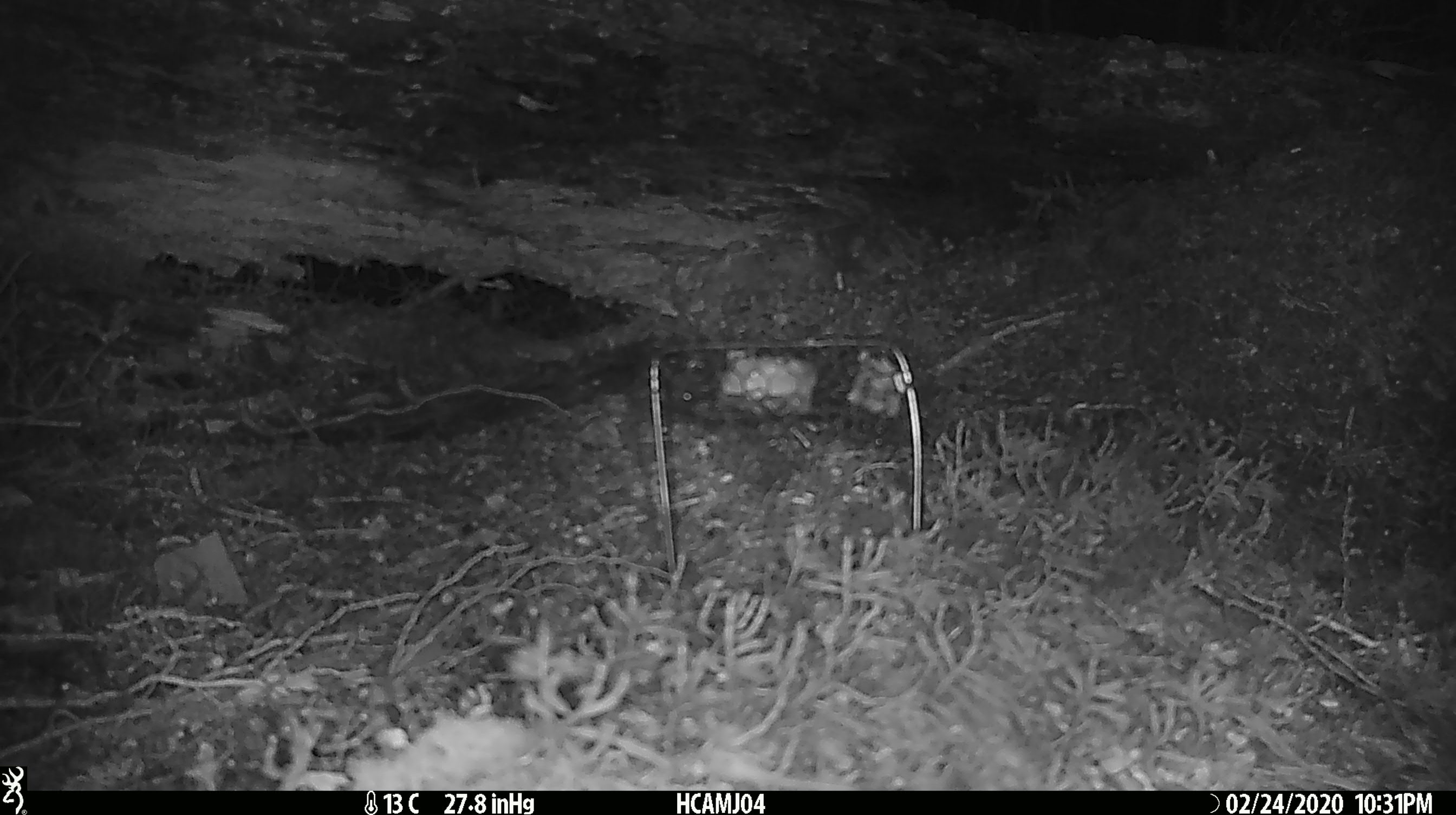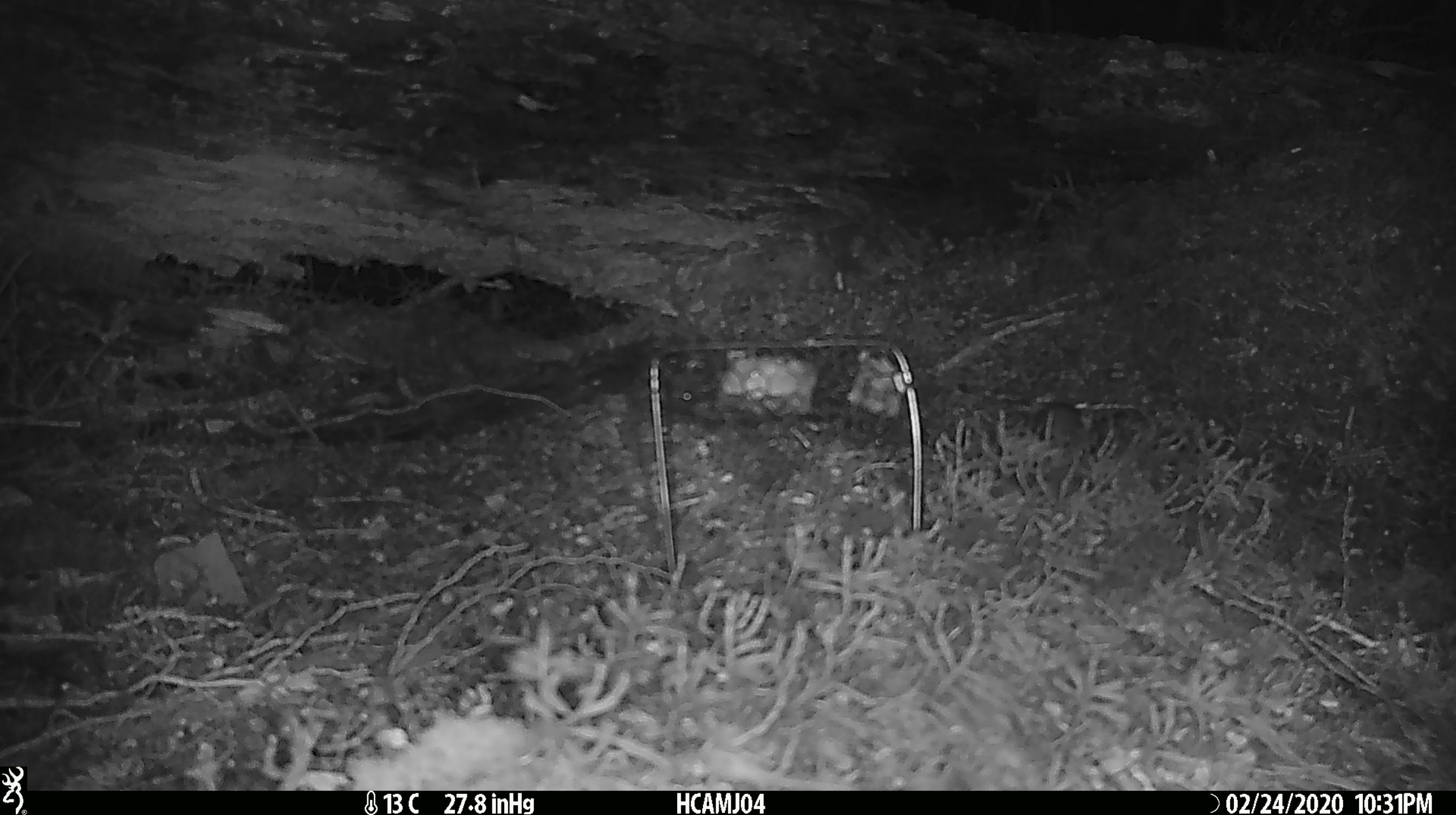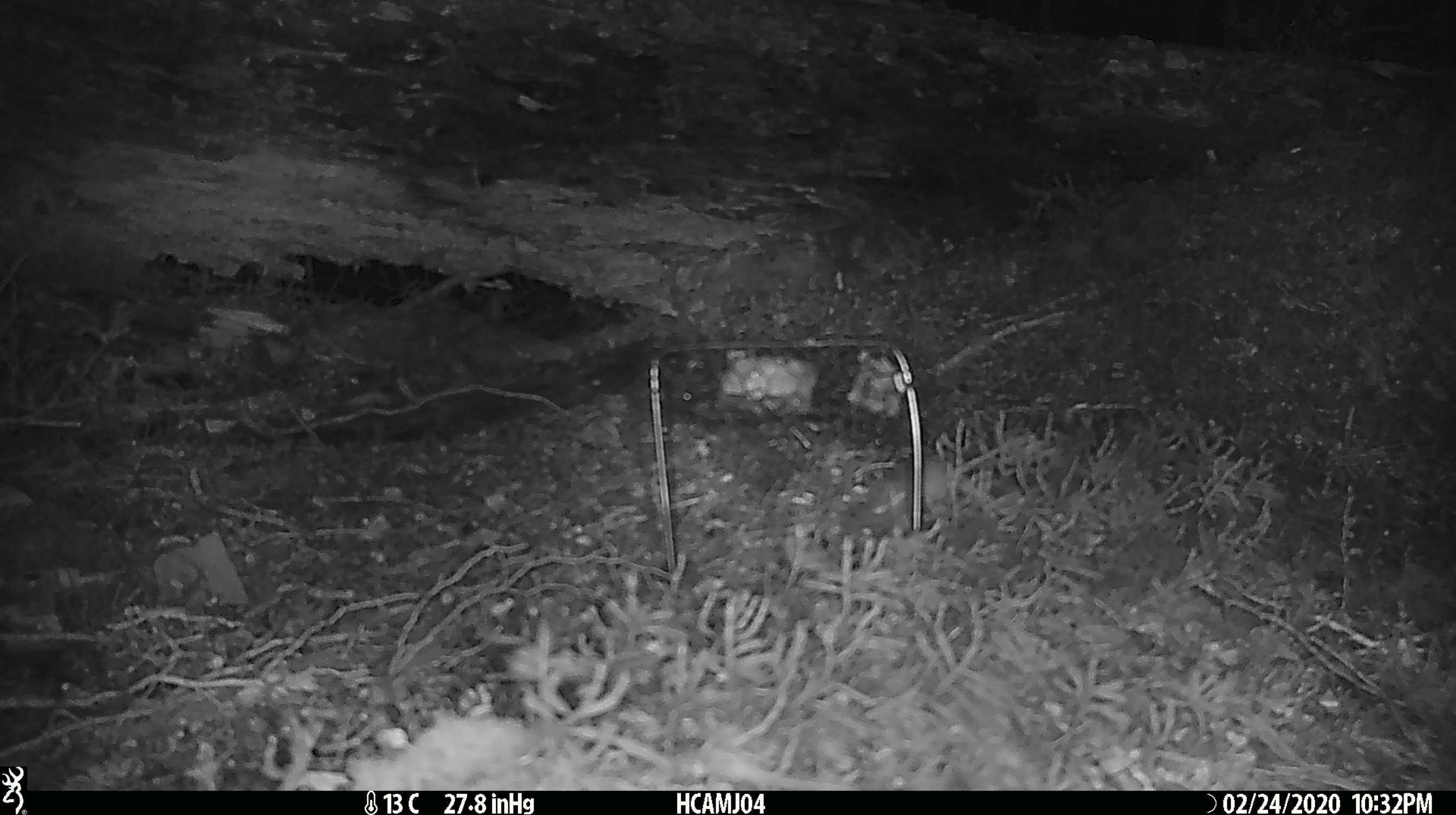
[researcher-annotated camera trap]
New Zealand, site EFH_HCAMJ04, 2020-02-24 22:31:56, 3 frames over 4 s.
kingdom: Animalia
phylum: Chordata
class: Mammalia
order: Rodentia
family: Muridae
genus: Mus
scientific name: Mus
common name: mouse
Mouse (Mus).